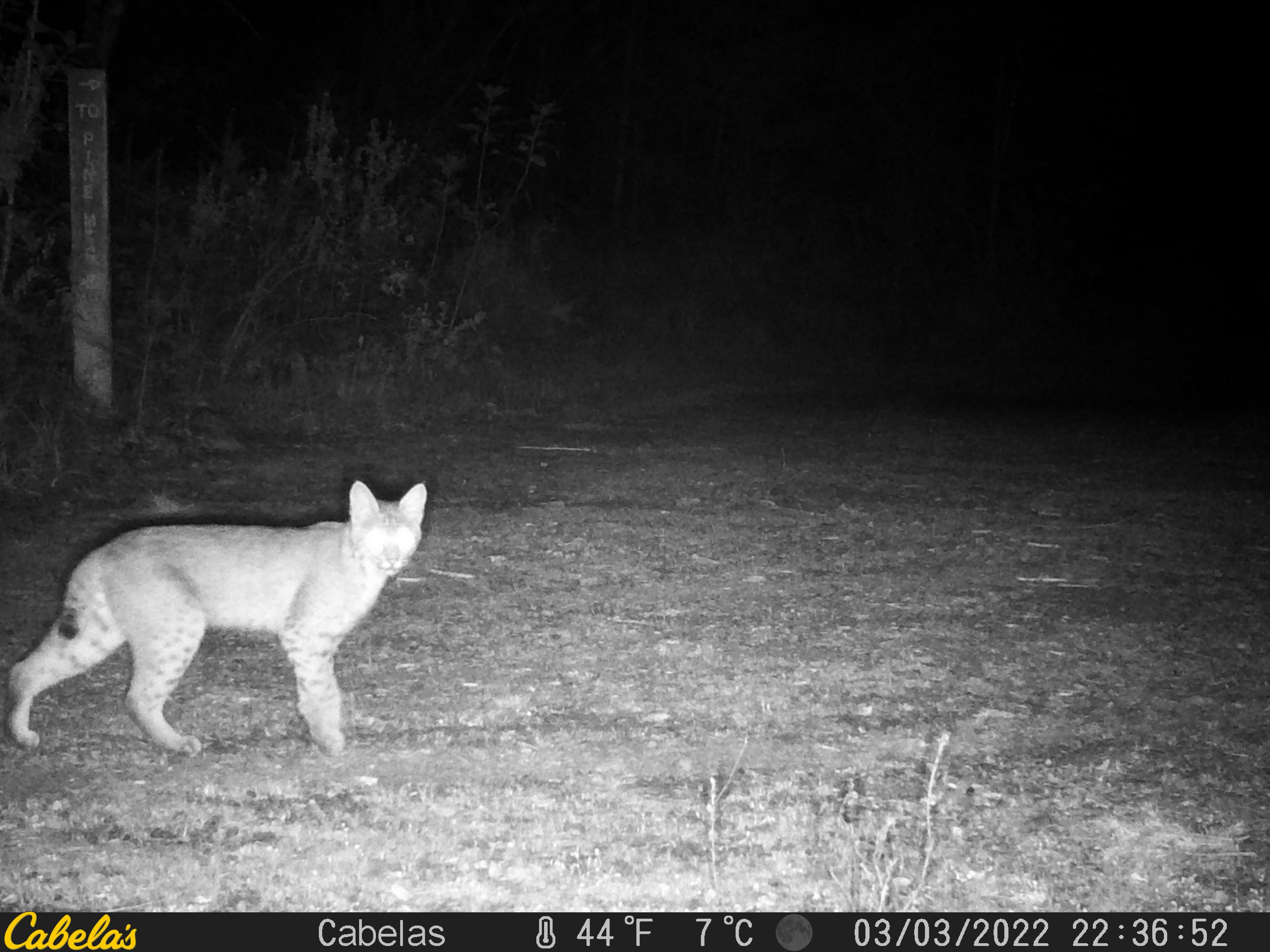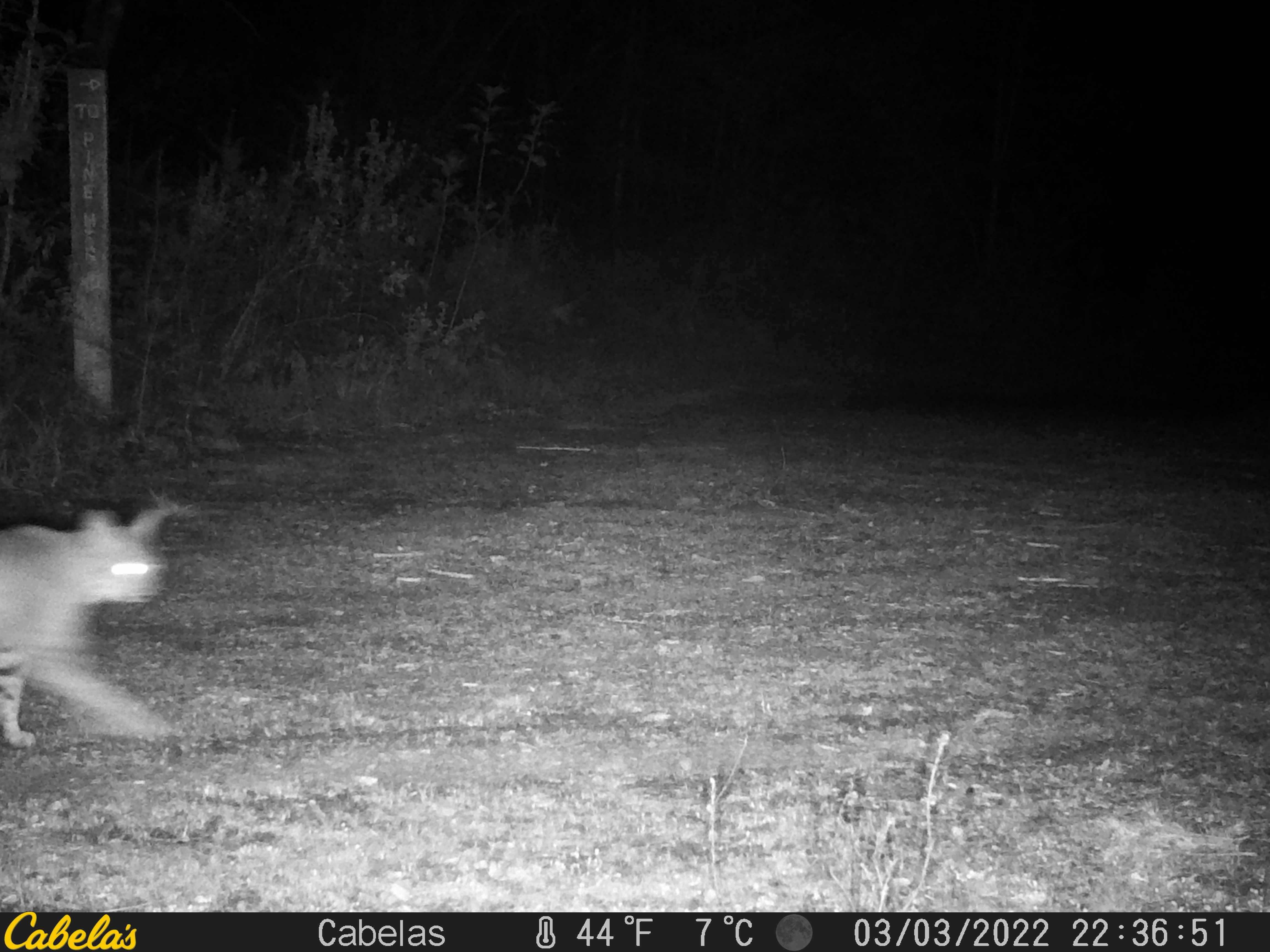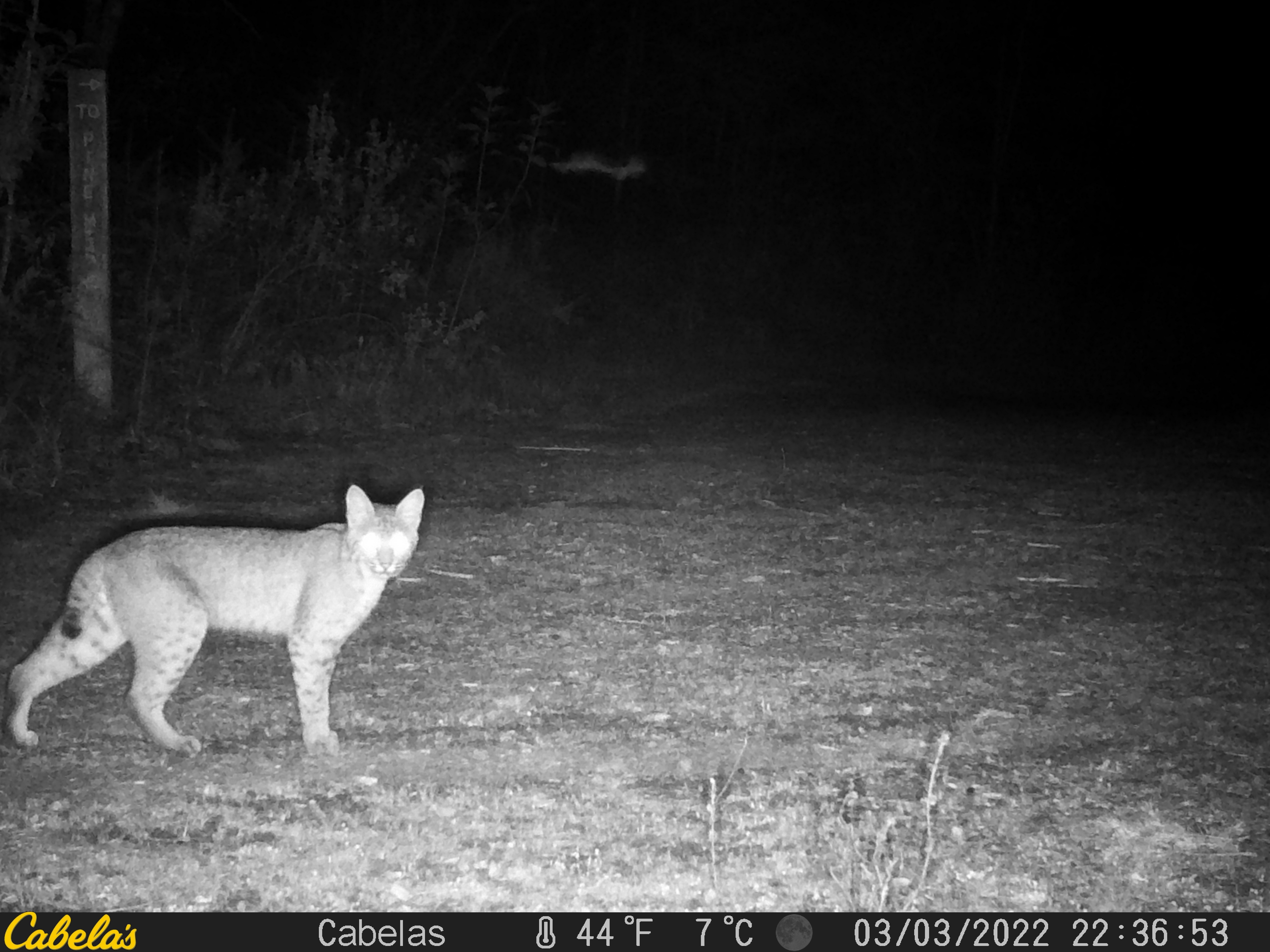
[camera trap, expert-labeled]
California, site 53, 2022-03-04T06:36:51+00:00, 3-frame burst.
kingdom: Animalia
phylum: Chordata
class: Mammalia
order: Carnivora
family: Felidae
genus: Lynx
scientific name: Lynx rufus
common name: bobcat